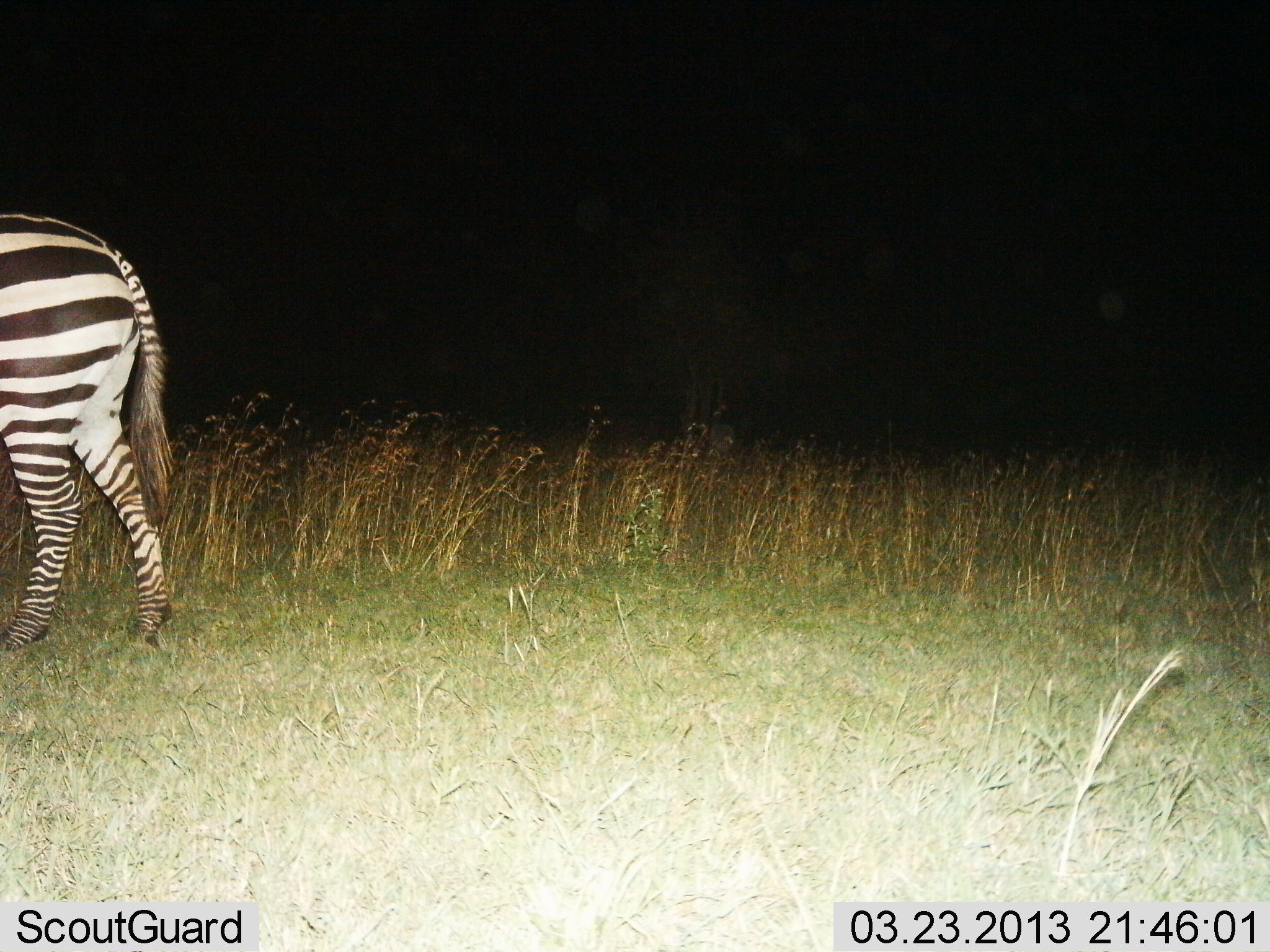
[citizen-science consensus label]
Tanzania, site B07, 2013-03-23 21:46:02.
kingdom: Animalia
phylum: Chordata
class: Mammalia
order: Perissodactyla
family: Equidae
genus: Equus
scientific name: Equus quagga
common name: plains zebra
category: zebra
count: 1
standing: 44%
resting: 0%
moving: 56%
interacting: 0%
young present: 0%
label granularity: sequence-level